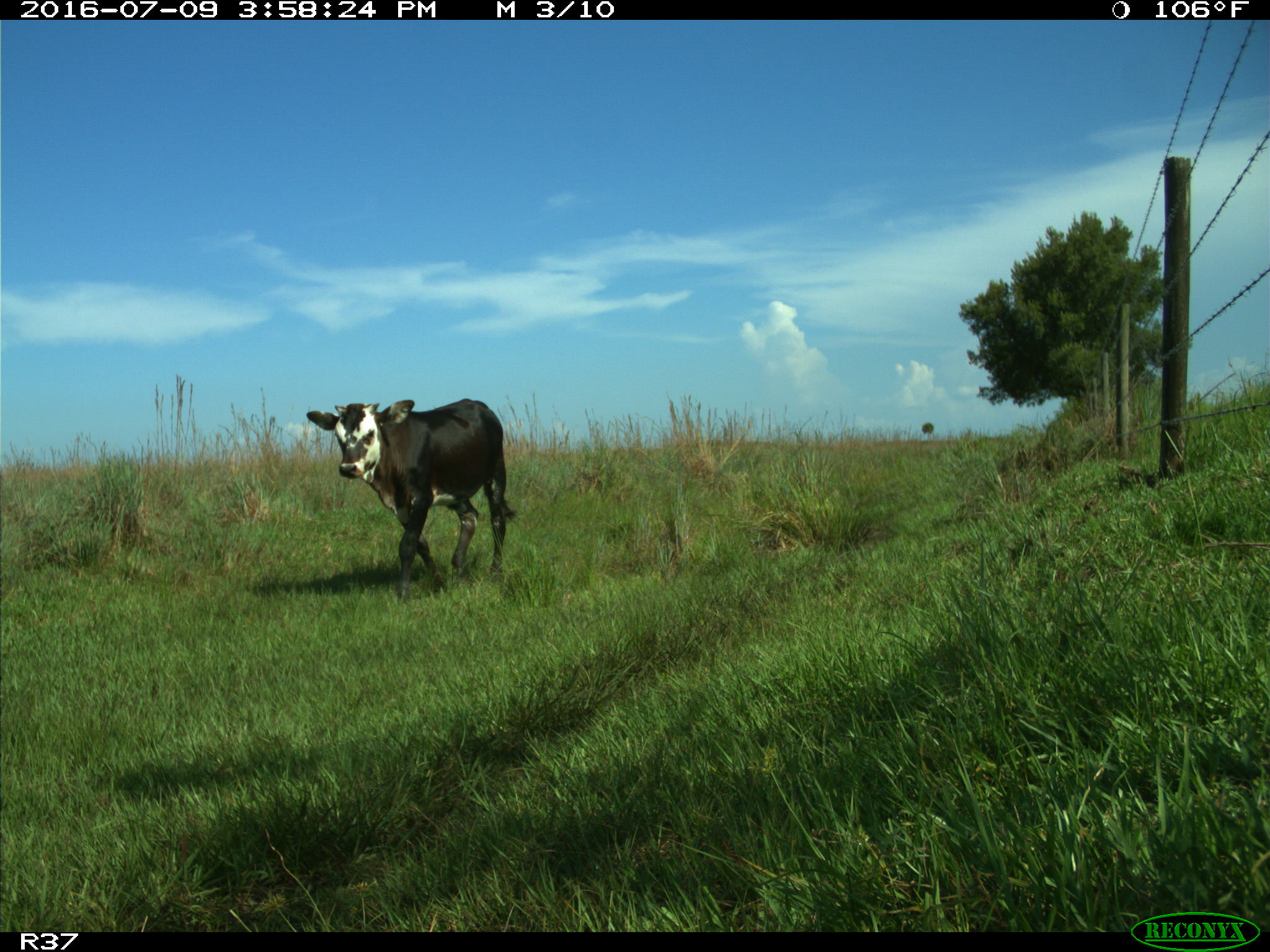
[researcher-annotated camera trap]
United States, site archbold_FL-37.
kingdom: Animalia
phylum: Chordata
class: Mammalia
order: Artiodactyla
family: Bovidae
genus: Bos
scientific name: Bos taurus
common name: domestic cow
Bos taurus (domestic cow).